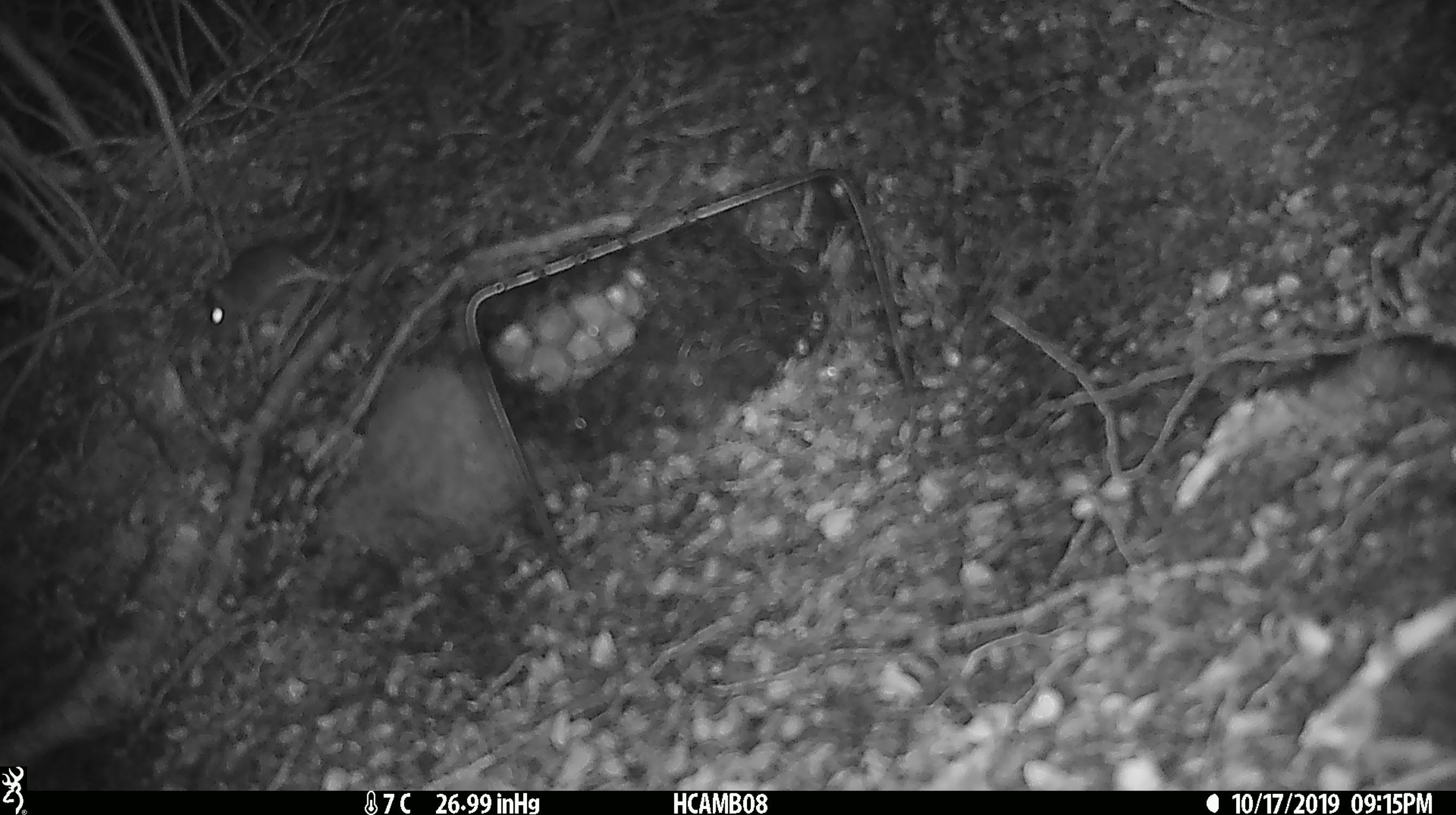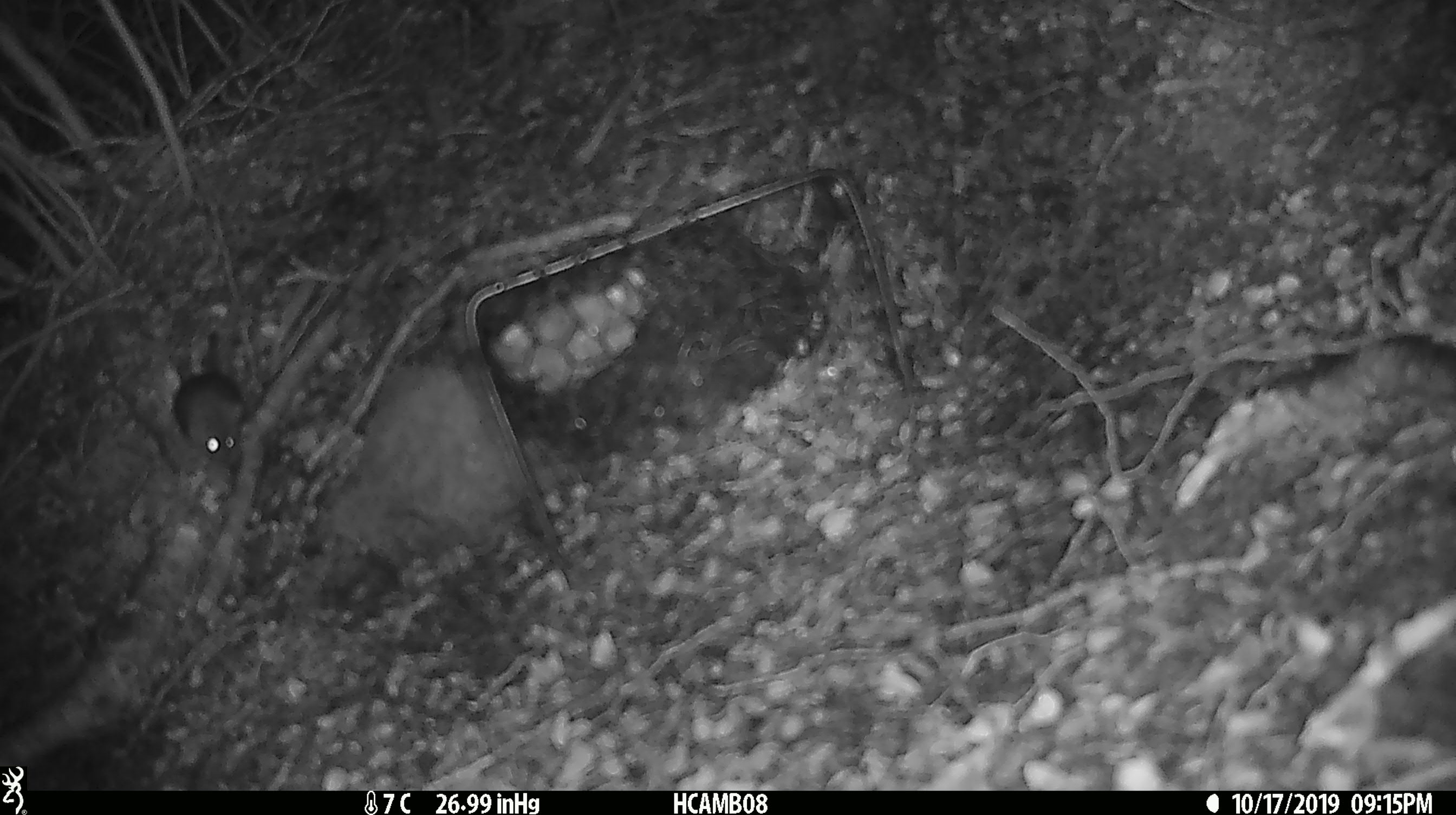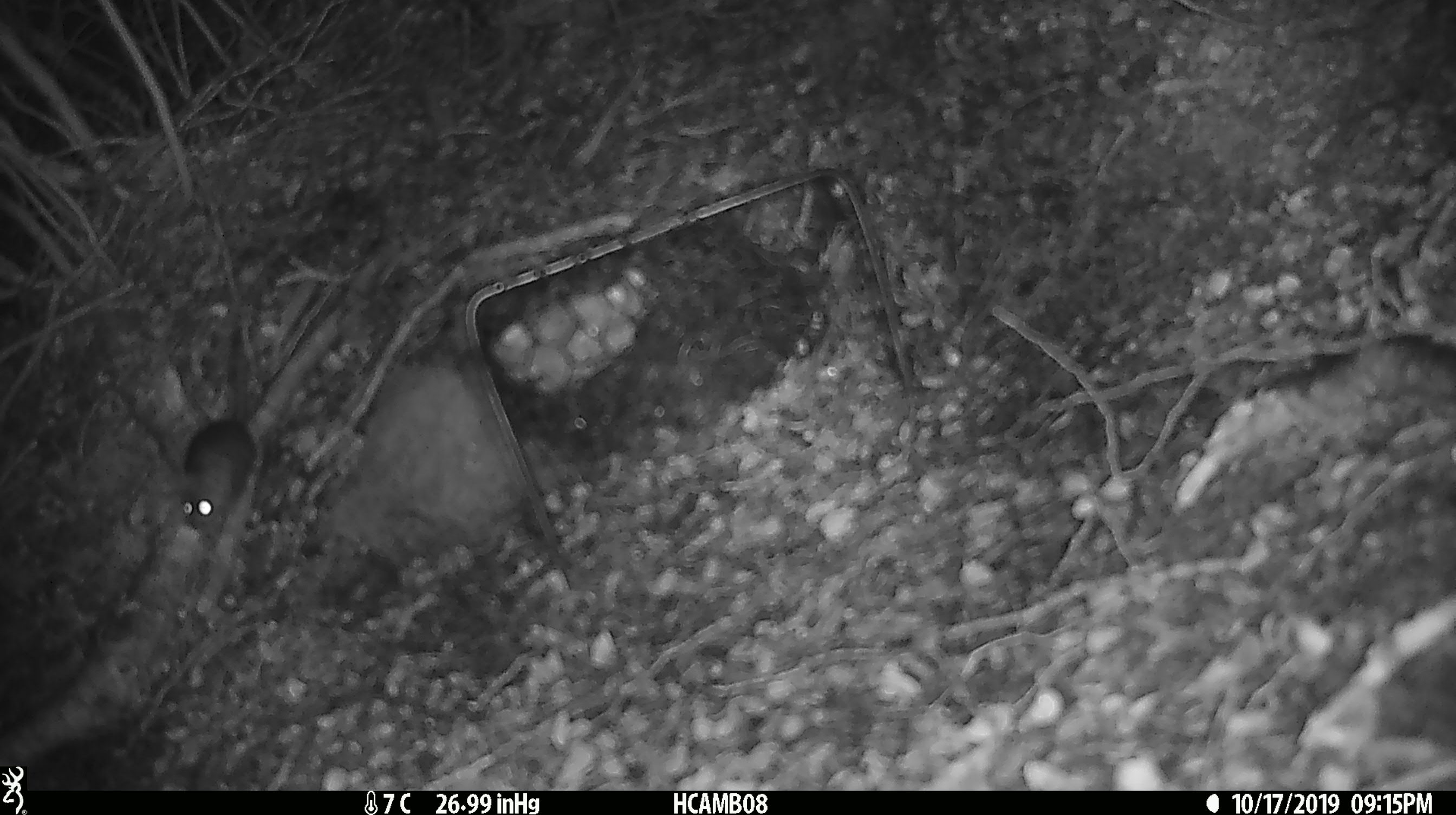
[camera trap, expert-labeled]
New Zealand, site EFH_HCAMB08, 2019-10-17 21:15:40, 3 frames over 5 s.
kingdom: Animalia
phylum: Chordata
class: Mammalia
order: Rodentia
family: Muridae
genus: Mus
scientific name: Mus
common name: mouse